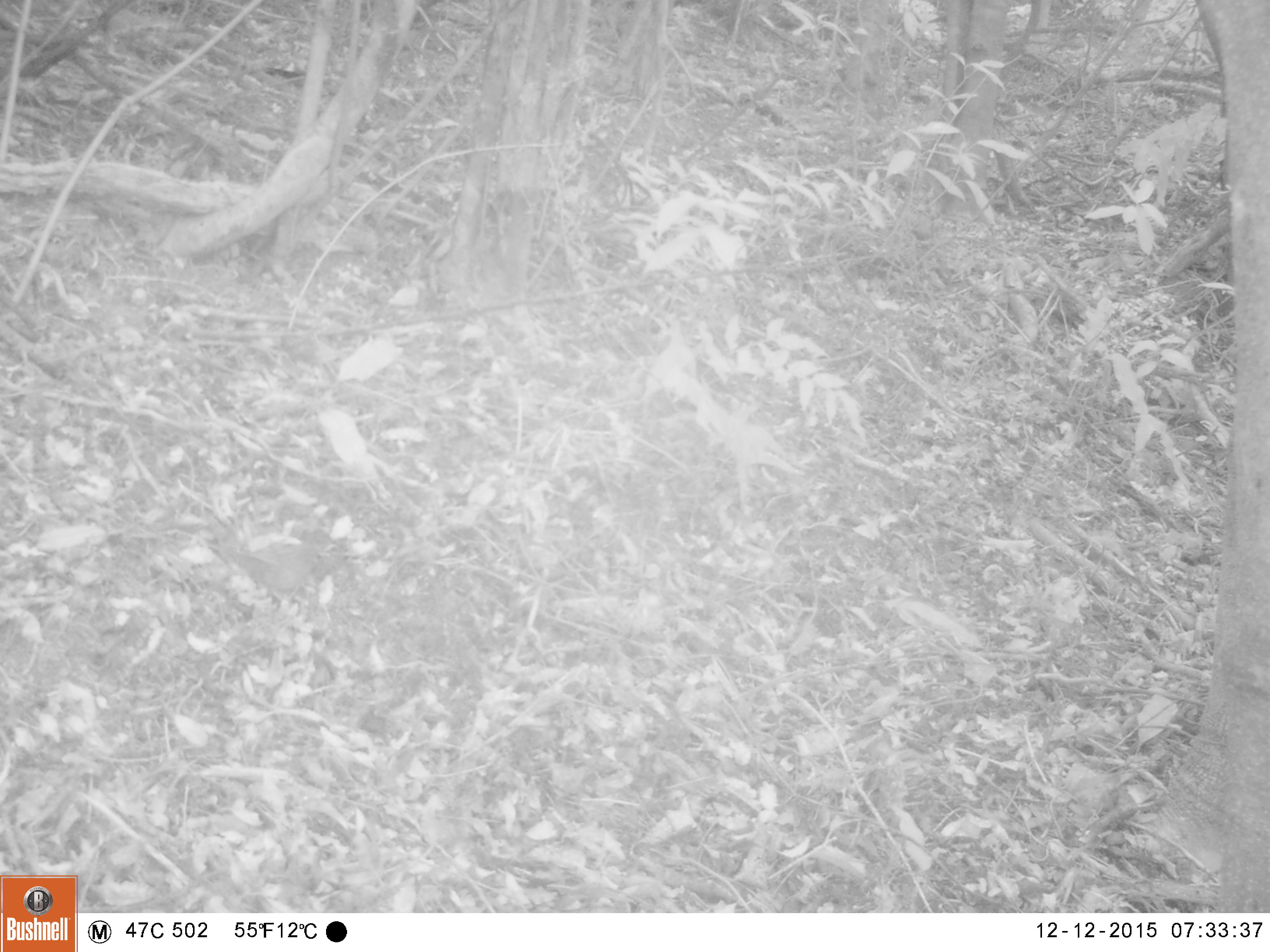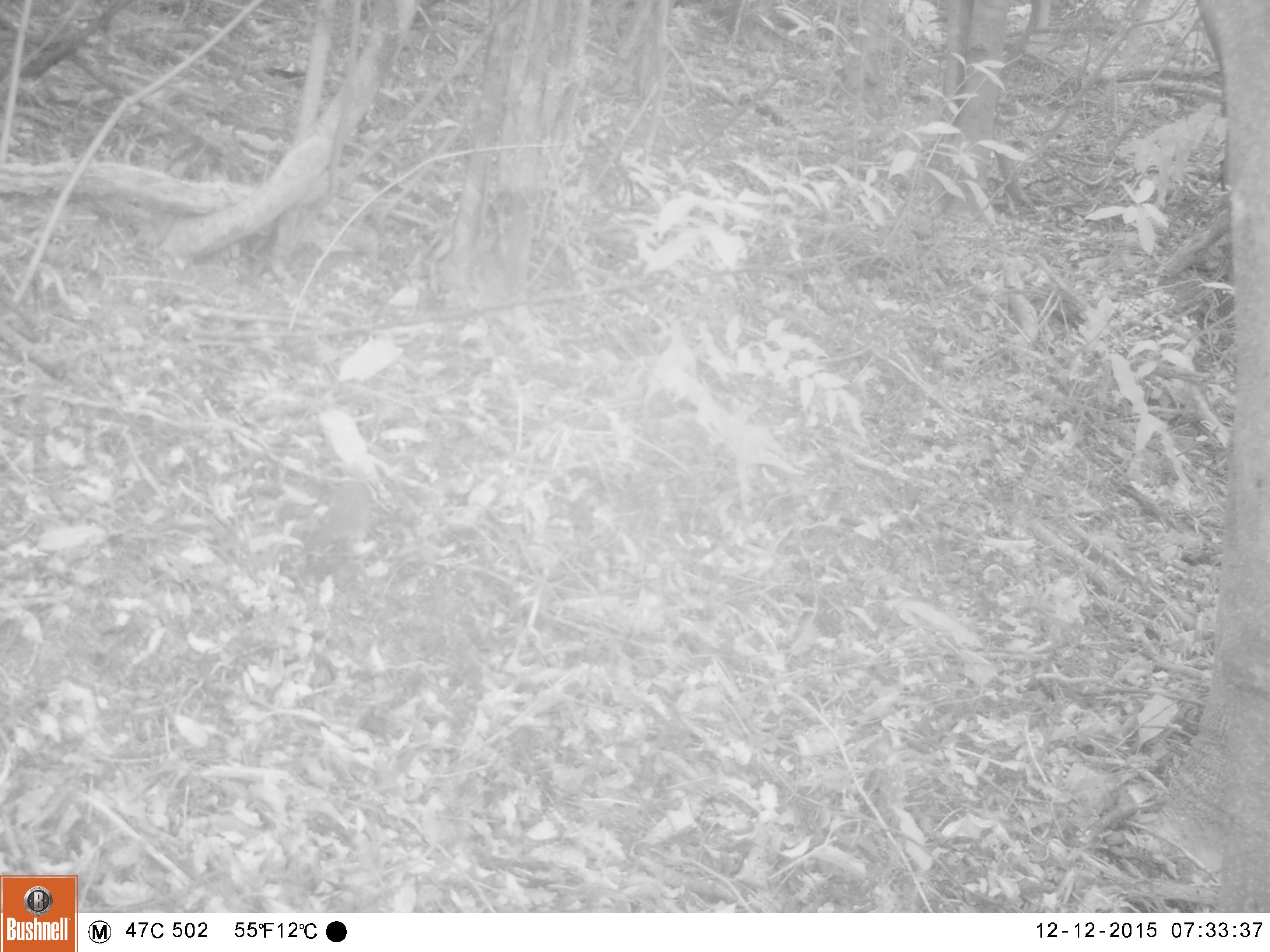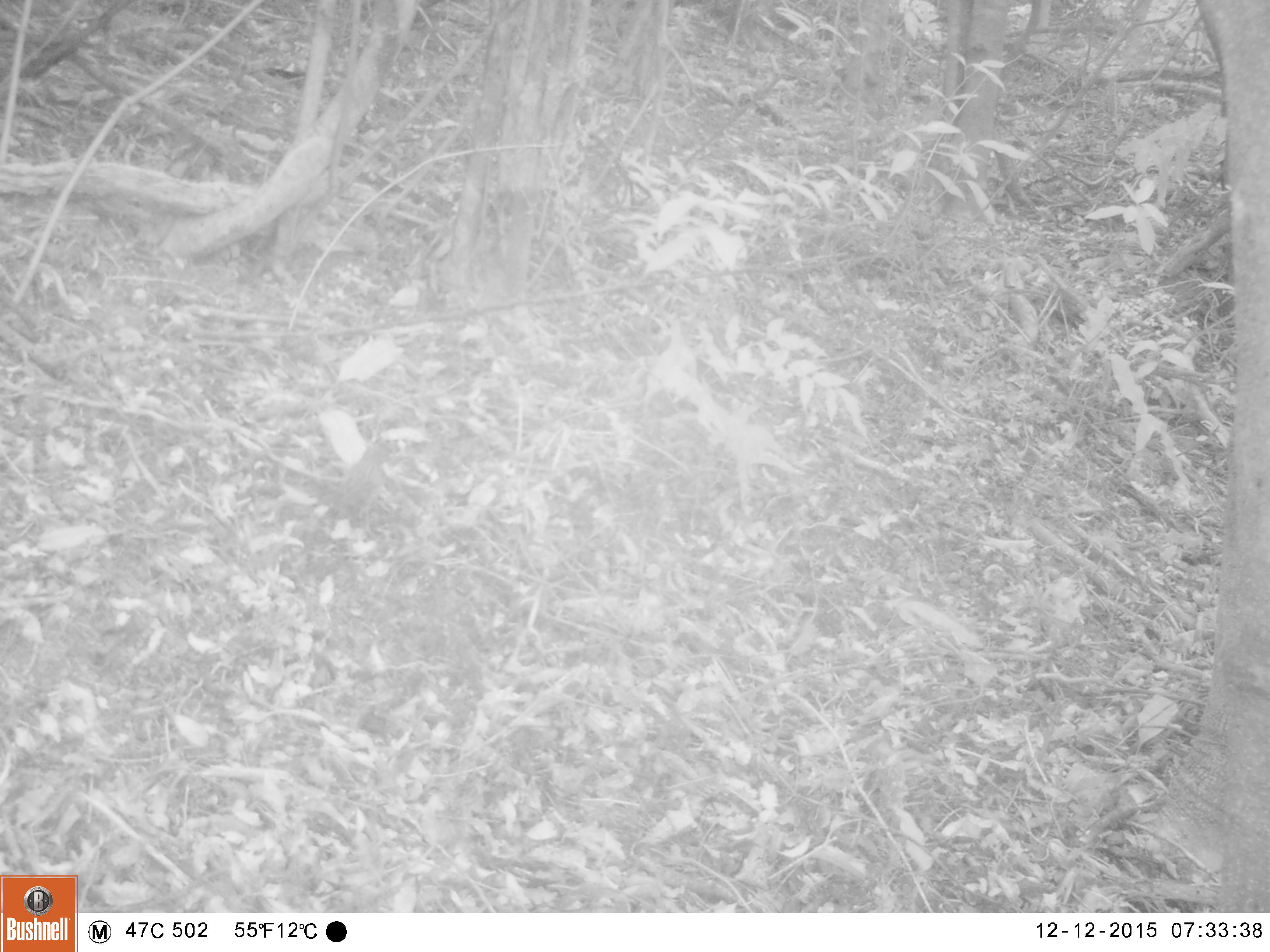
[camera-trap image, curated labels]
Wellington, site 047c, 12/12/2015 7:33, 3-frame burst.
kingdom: Animalia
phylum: Chordata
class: Aves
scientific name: Aves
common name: bird